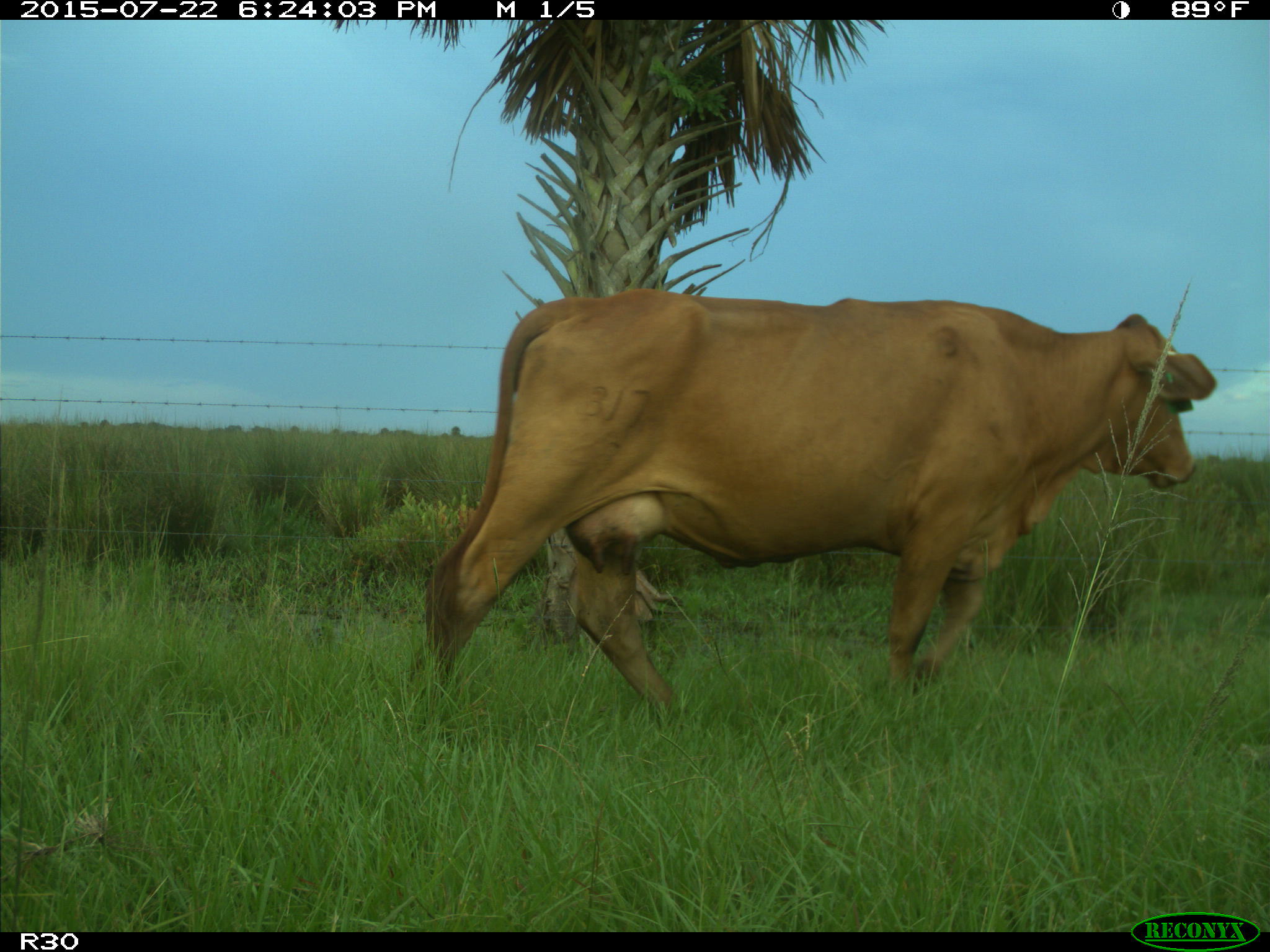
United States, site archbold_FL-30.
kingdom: Animalia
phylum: Chordata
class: Mammalia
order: Artiodactyla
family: Bovidae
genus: Bos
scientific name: Bos taurus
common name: domestic cow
Bos taurus (domestic cow).